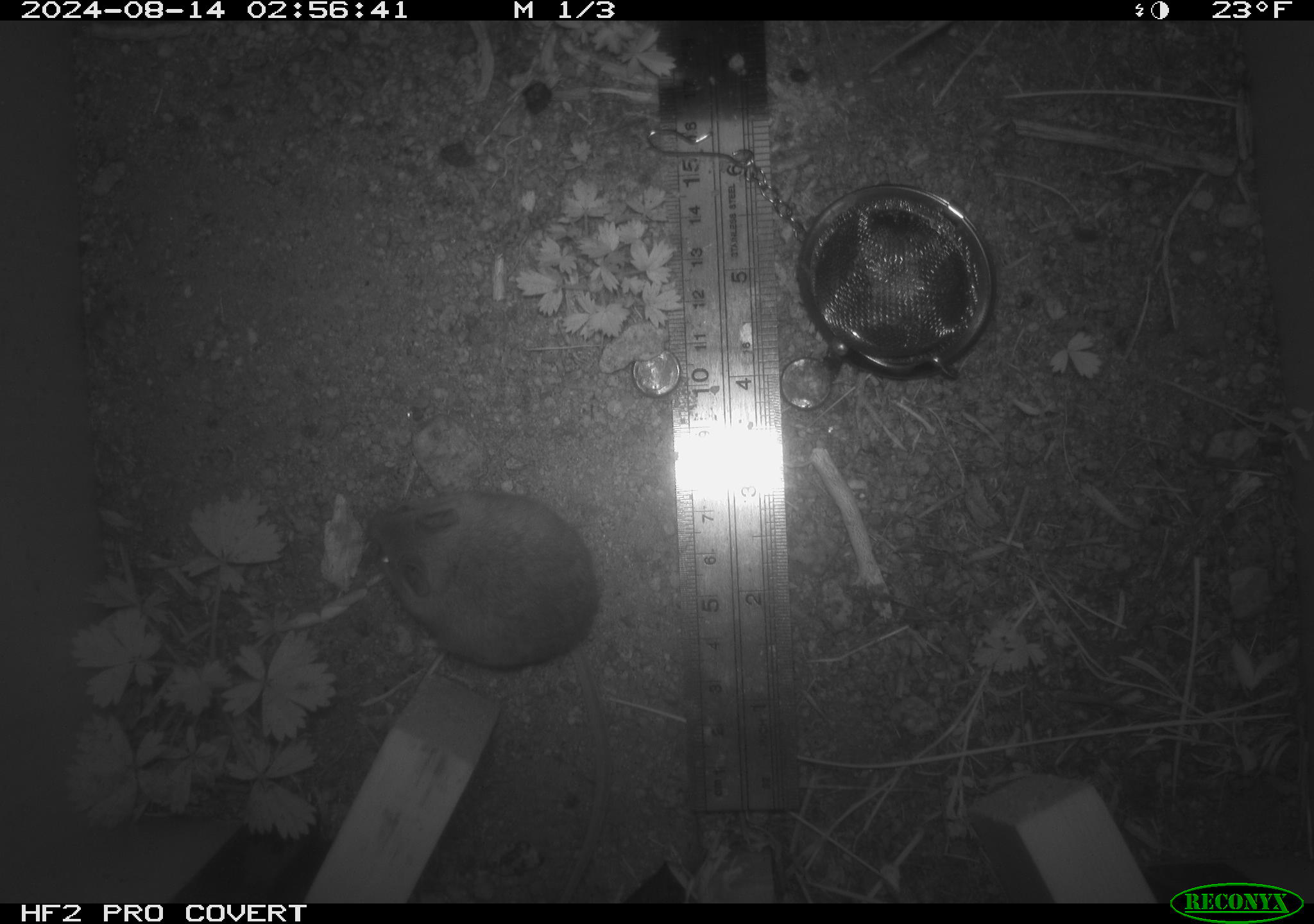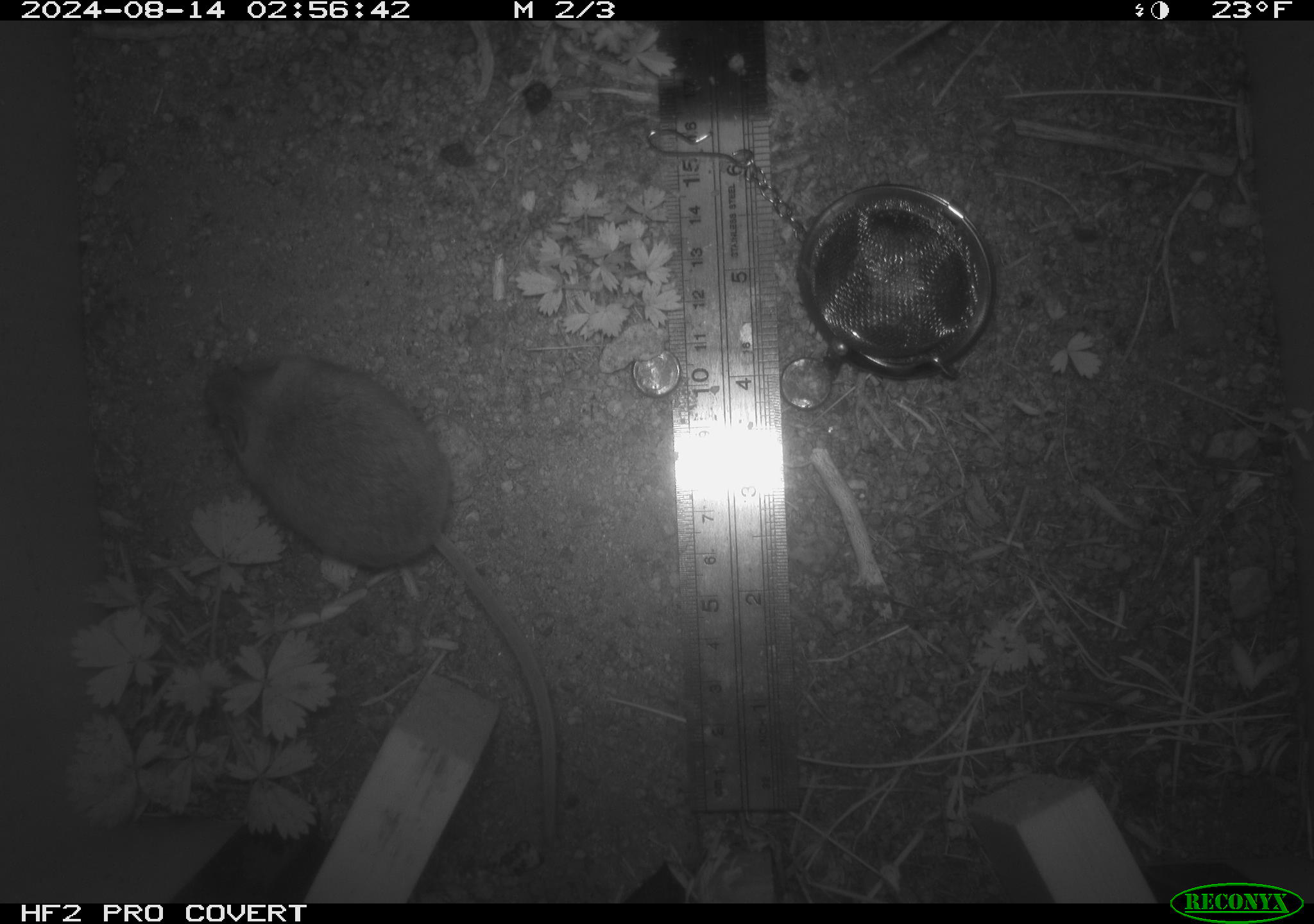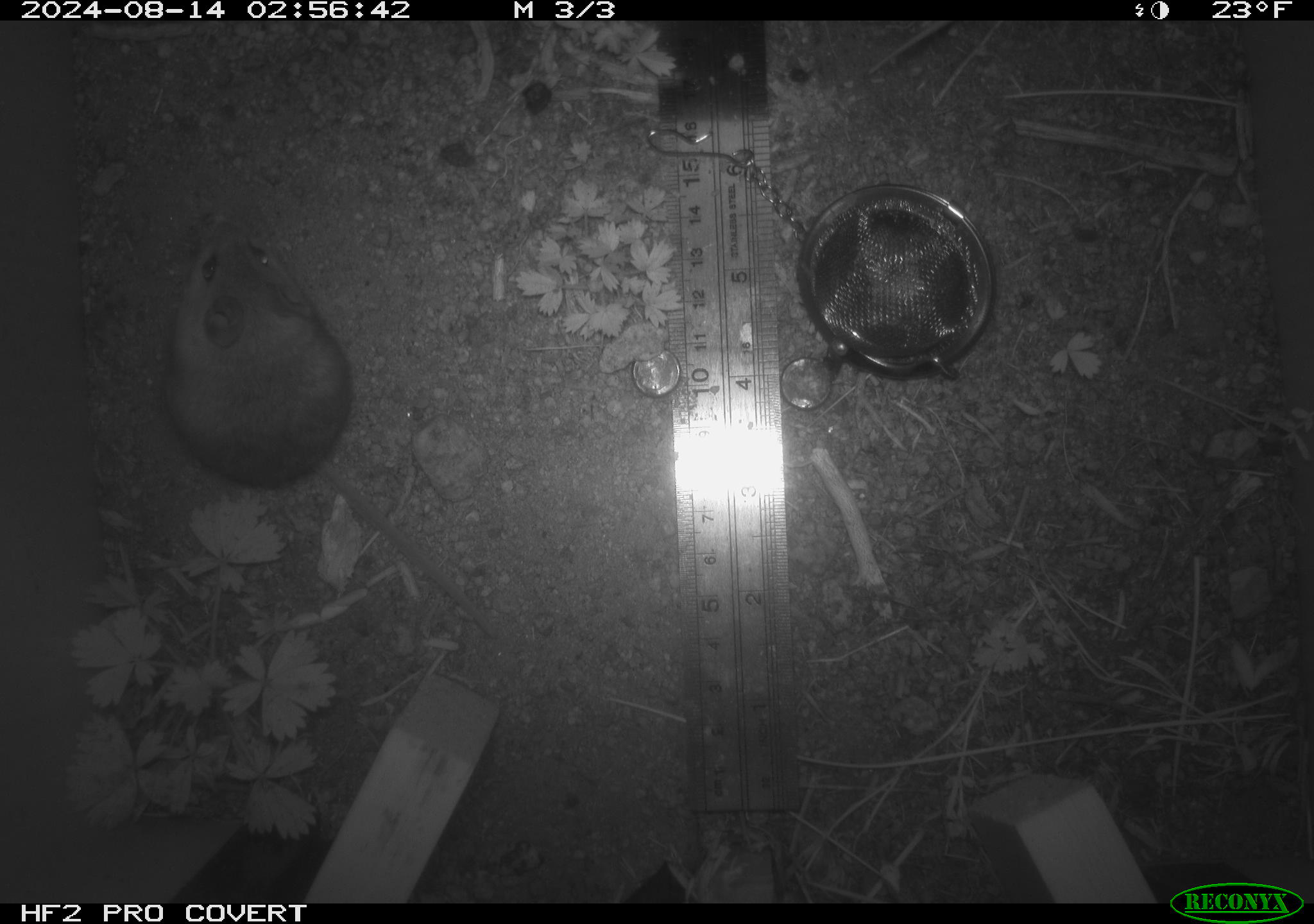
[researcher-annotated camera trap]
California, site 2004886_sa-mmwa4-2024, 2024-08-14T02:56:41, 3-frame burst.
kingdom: Animalia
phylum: Chordata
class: Mammalia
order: Rodentia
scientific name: Rodentia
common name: mouse species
Mouse species (Rodentia).